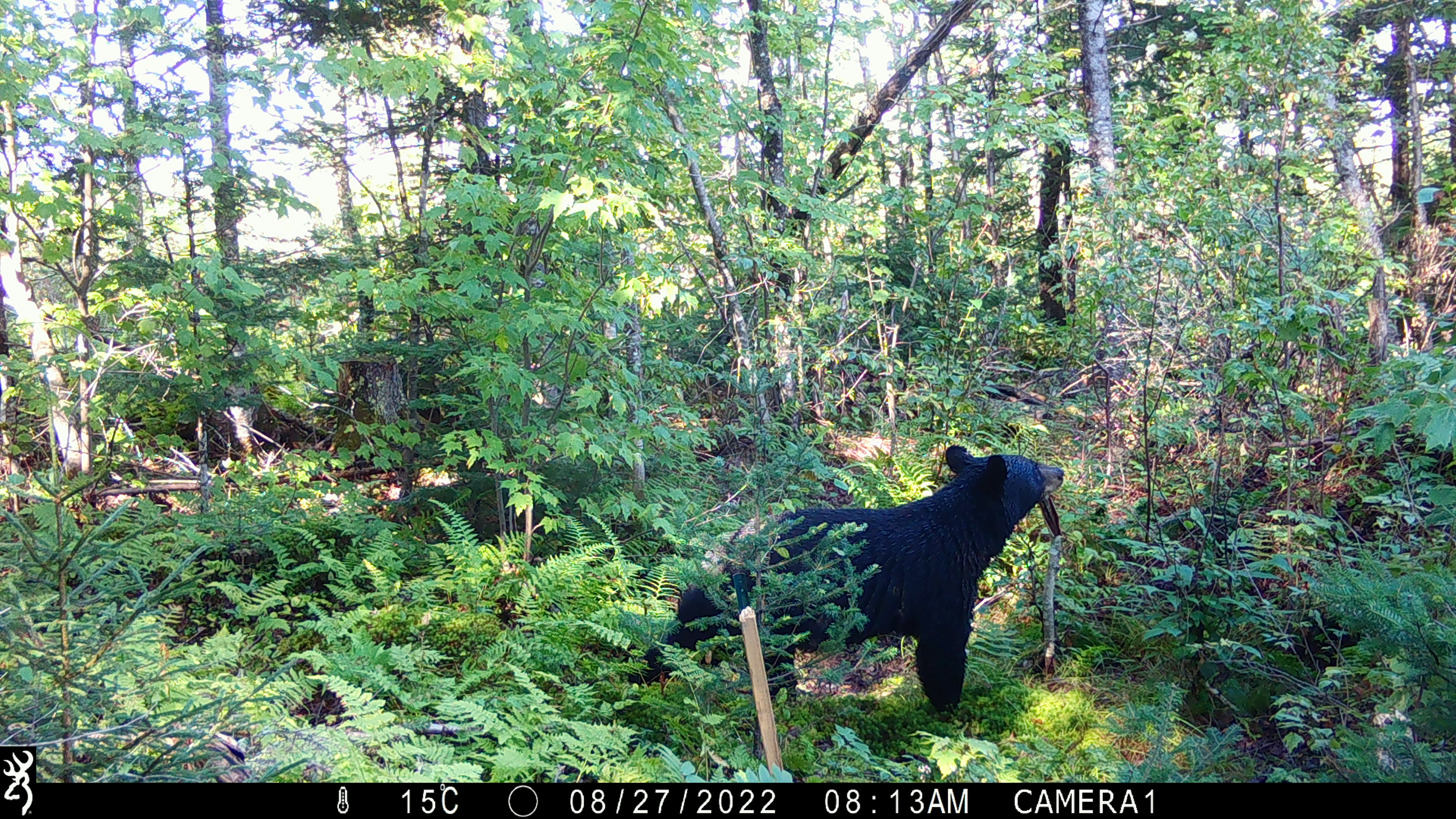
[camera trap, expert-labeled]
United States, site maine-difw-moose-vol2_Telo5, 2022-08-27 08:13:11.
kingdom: Animalia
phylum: Chordata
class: Mammalia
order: Carnivora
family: Ursidae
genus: Ursus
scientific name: Ursus americanus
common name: black bear